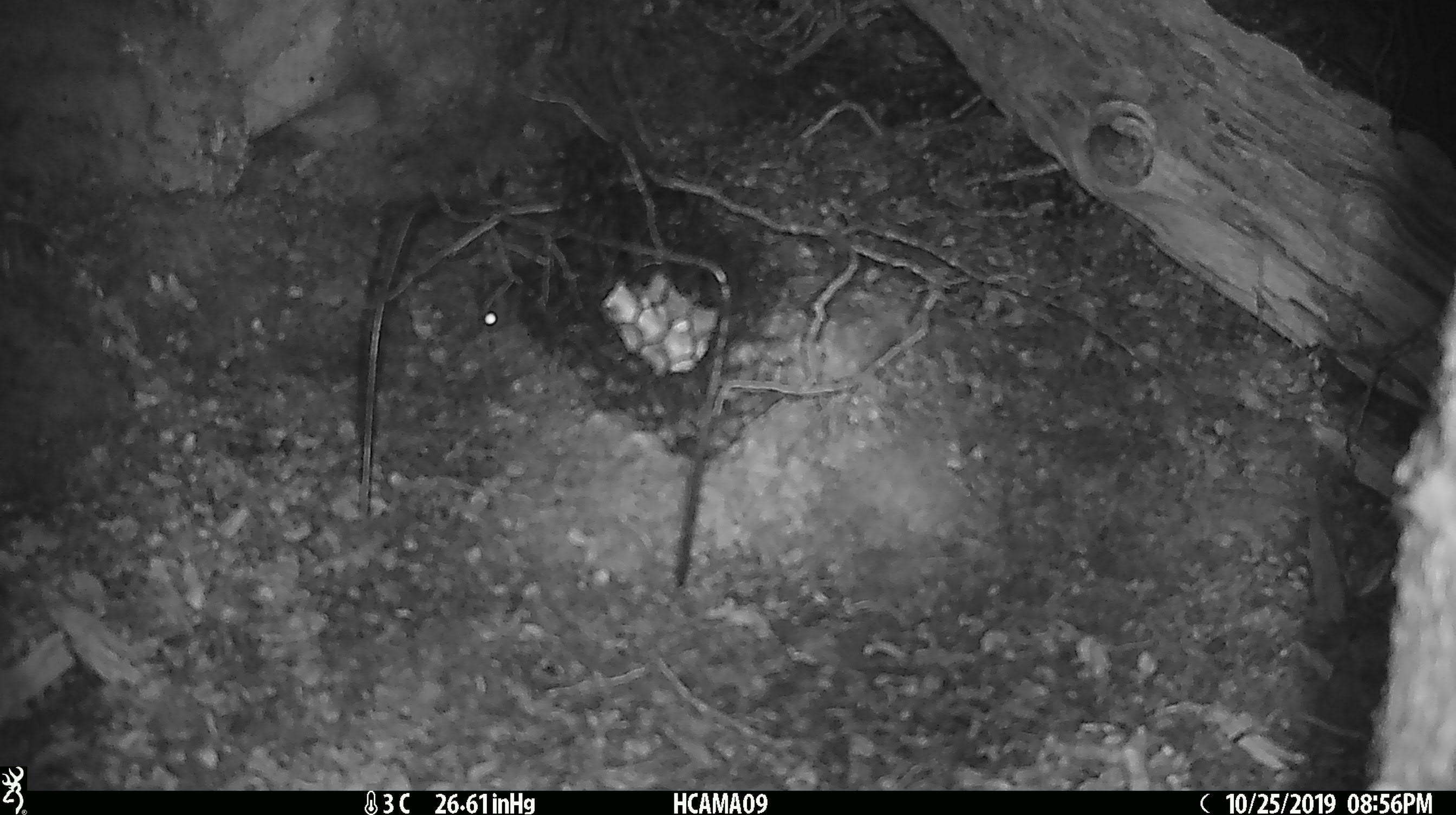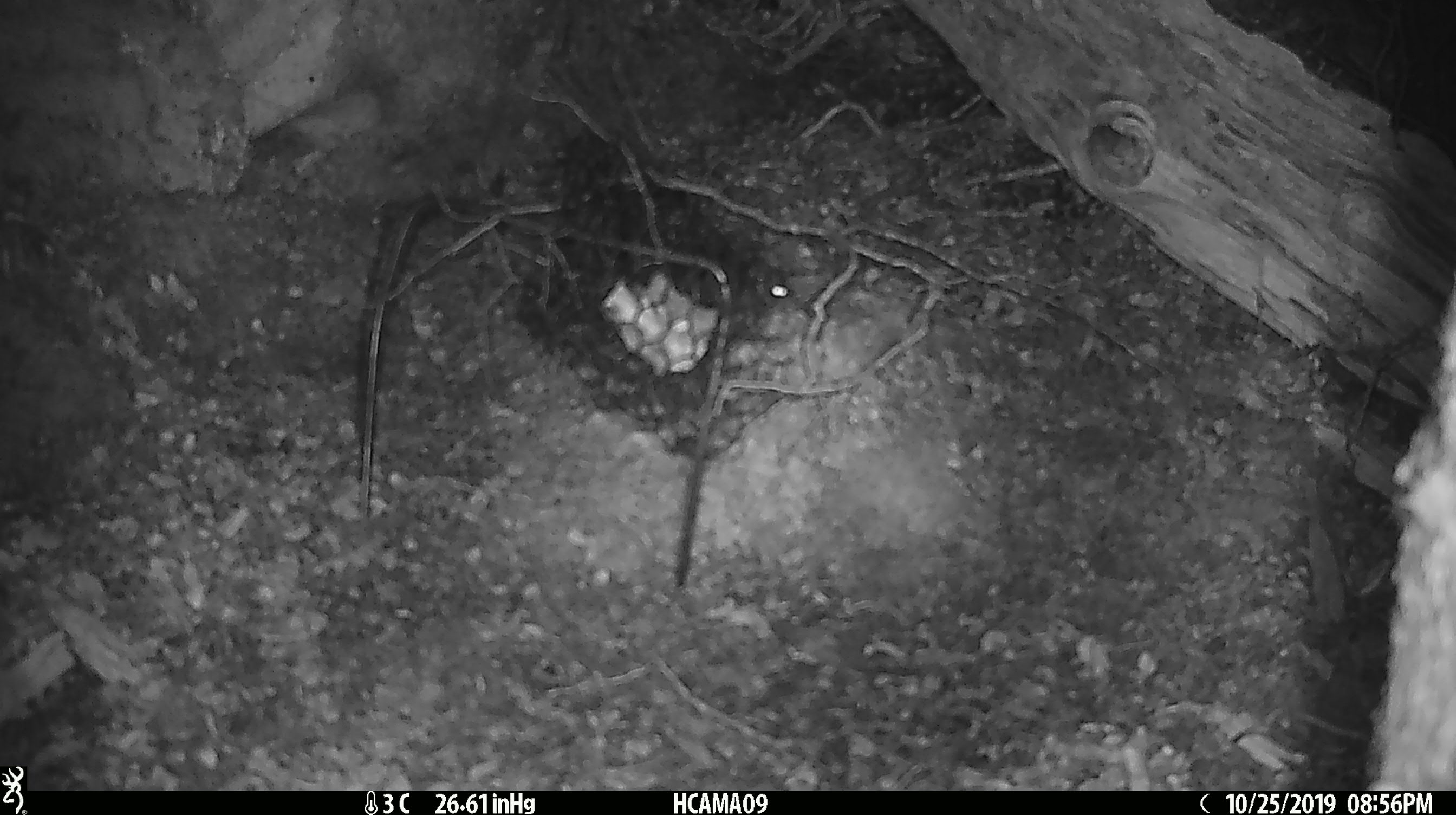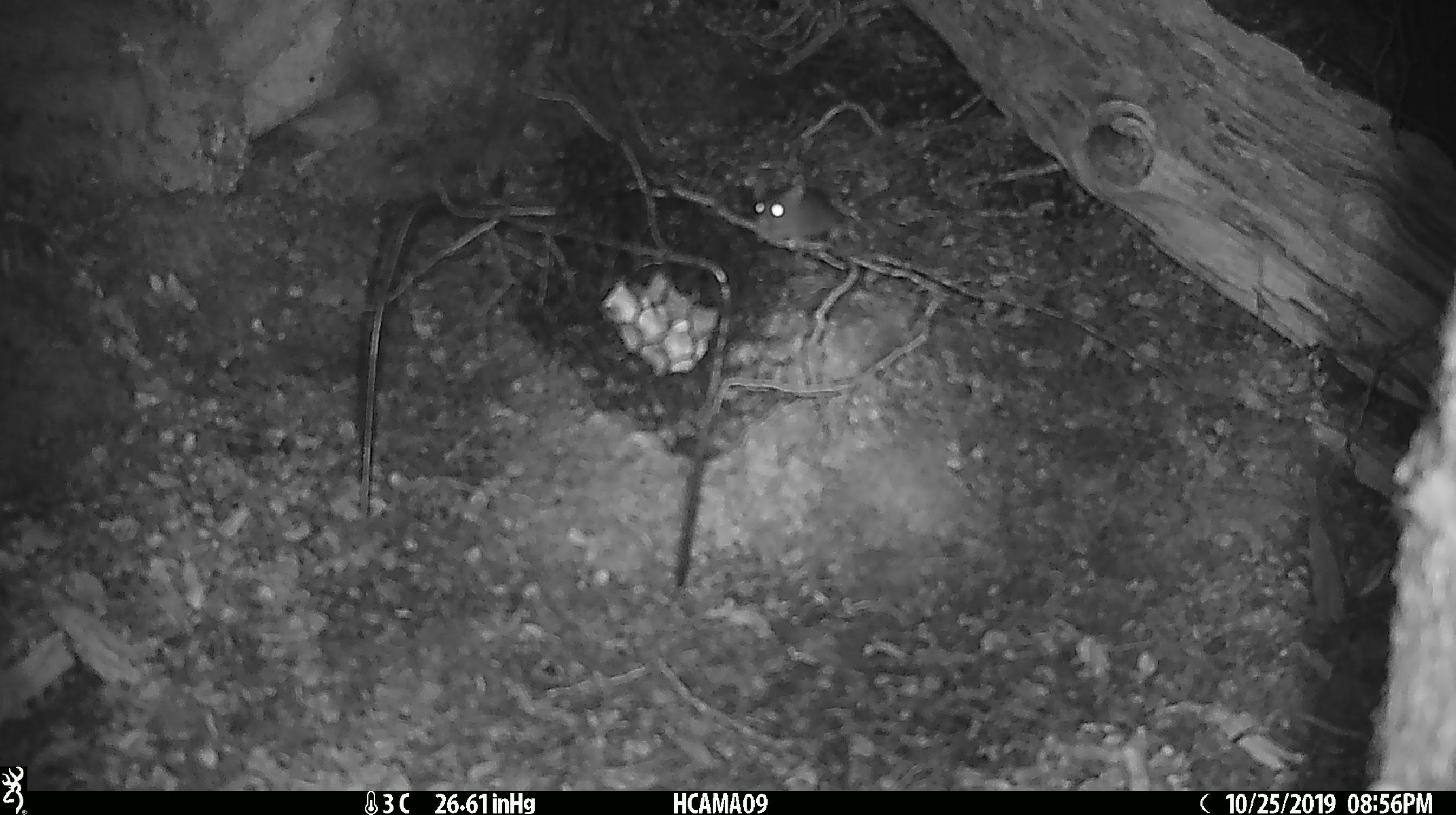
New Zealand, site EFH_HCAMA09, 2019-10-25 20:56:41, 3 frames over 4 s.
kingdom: Animalia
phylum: Chordata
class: Mammalia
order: Rodentia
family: Muridae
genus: Mus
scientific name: Mus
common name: mouse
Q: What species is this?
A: Mouse (Mus).